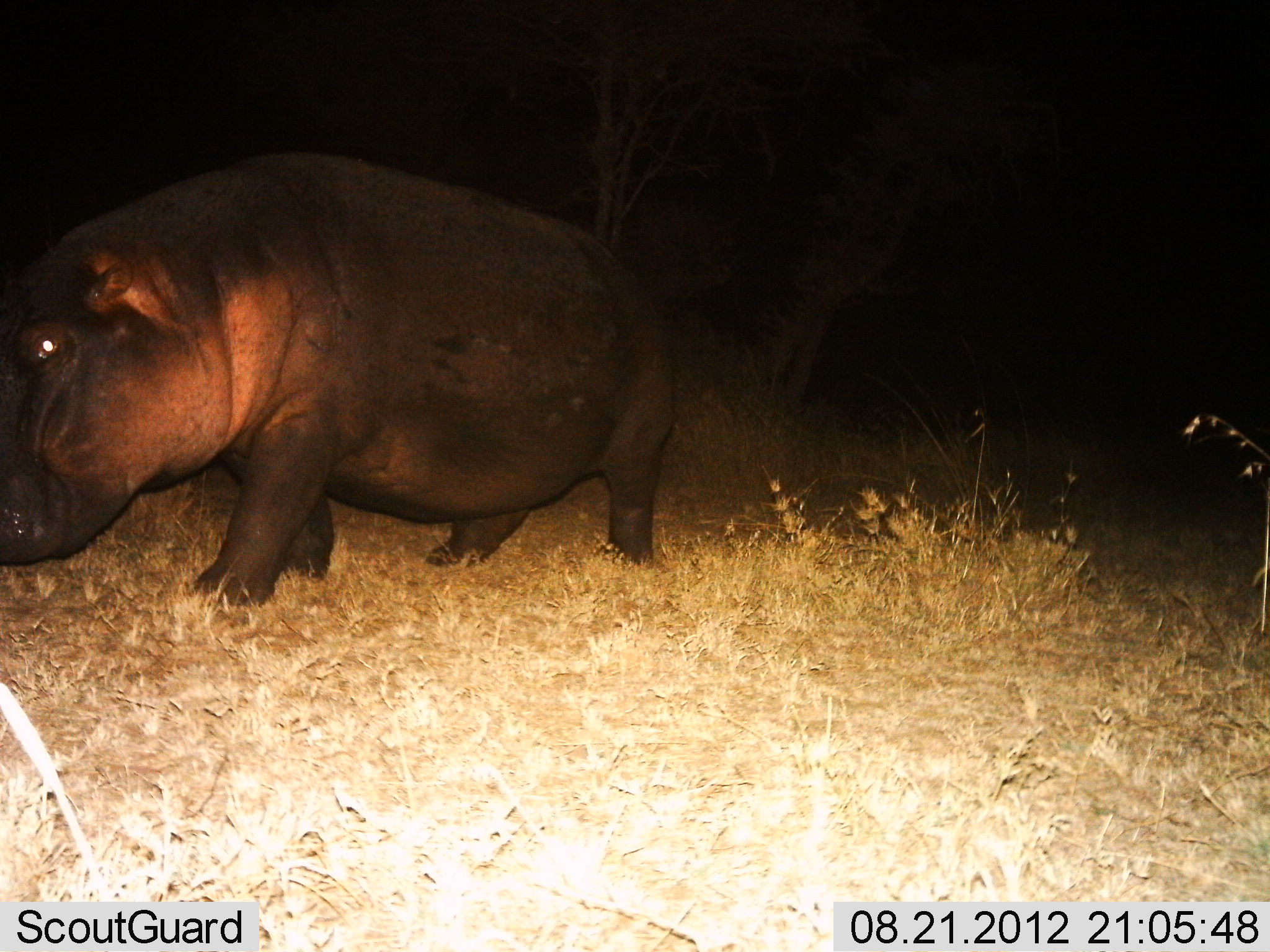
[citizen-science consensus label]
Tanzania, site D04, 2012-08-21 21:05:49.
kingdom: Animalia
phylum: Chordata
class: Mammalia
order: Artiodactyla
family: Hippopotamidae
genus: Hippopotamus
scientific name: Hippopotamus amphibius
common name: hippopotamus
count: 1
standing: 10%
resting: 0%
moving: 90%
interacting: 0%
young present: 0%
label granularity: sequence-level